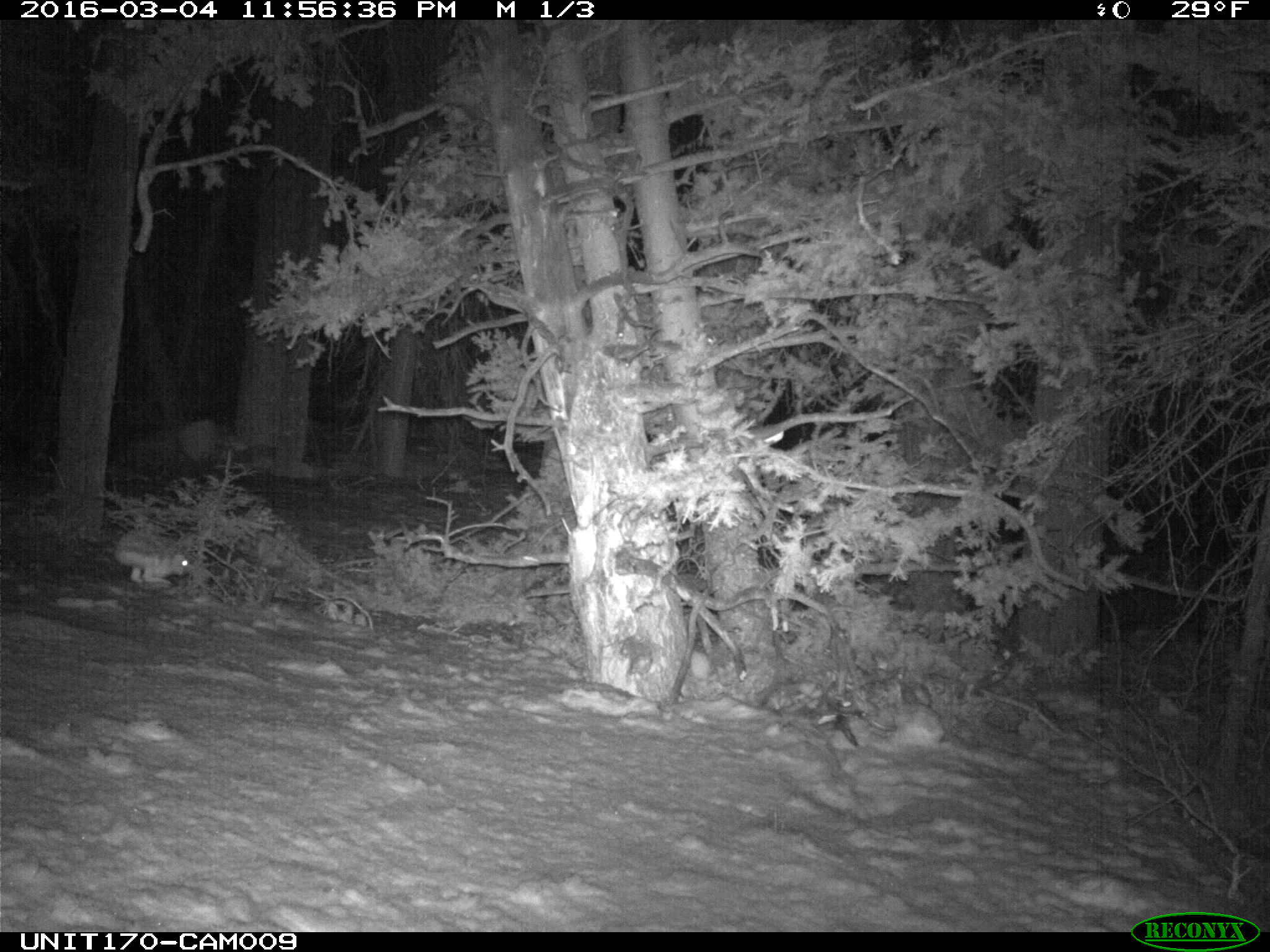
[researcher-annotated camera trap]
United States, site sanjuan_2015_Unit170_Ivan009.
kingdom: Animalia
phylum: Chordata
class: Mammalia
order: Lagomorpha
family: Leporidae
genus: Lepus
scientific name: Lepus americanus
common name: snowshoe hare